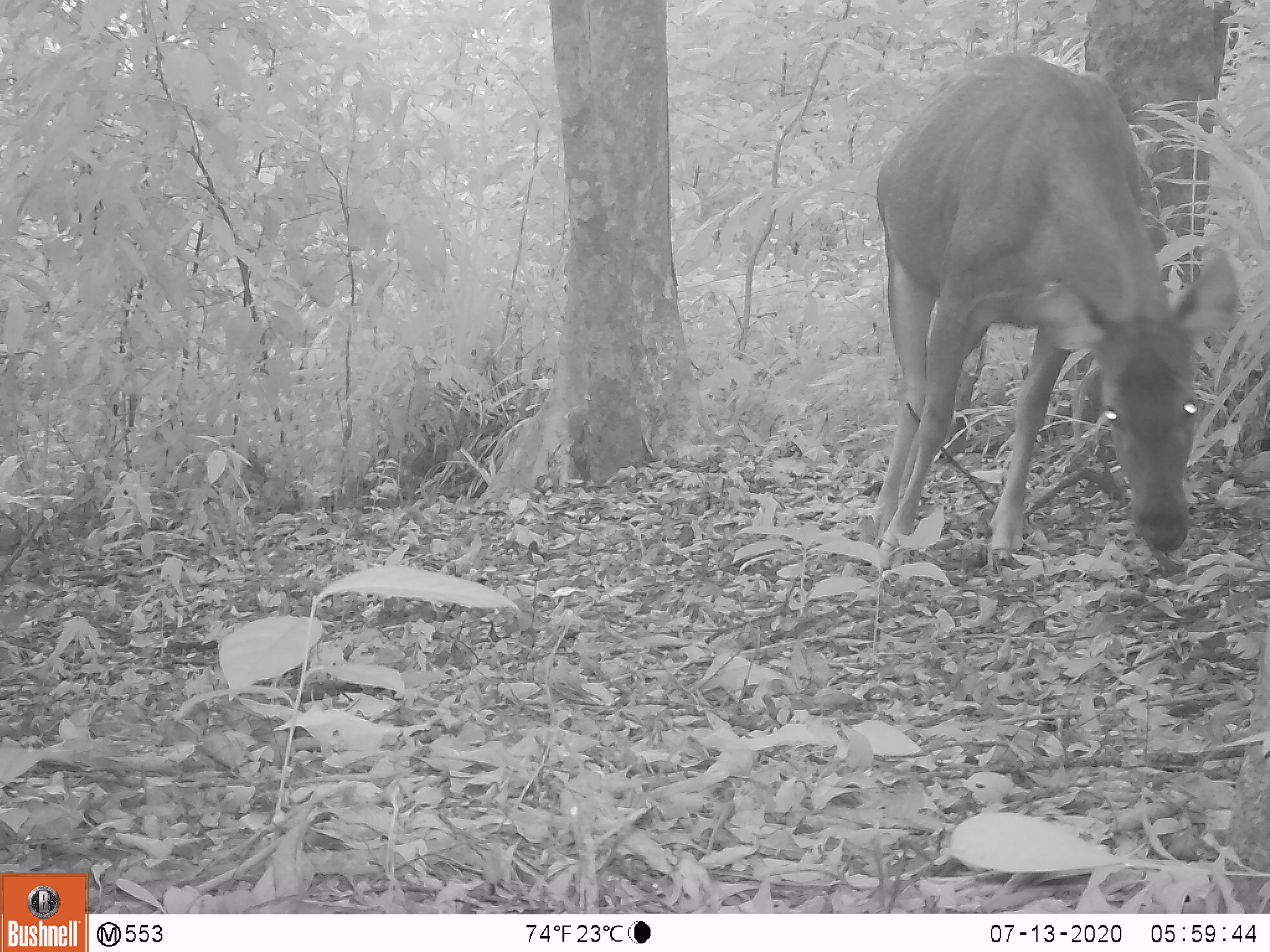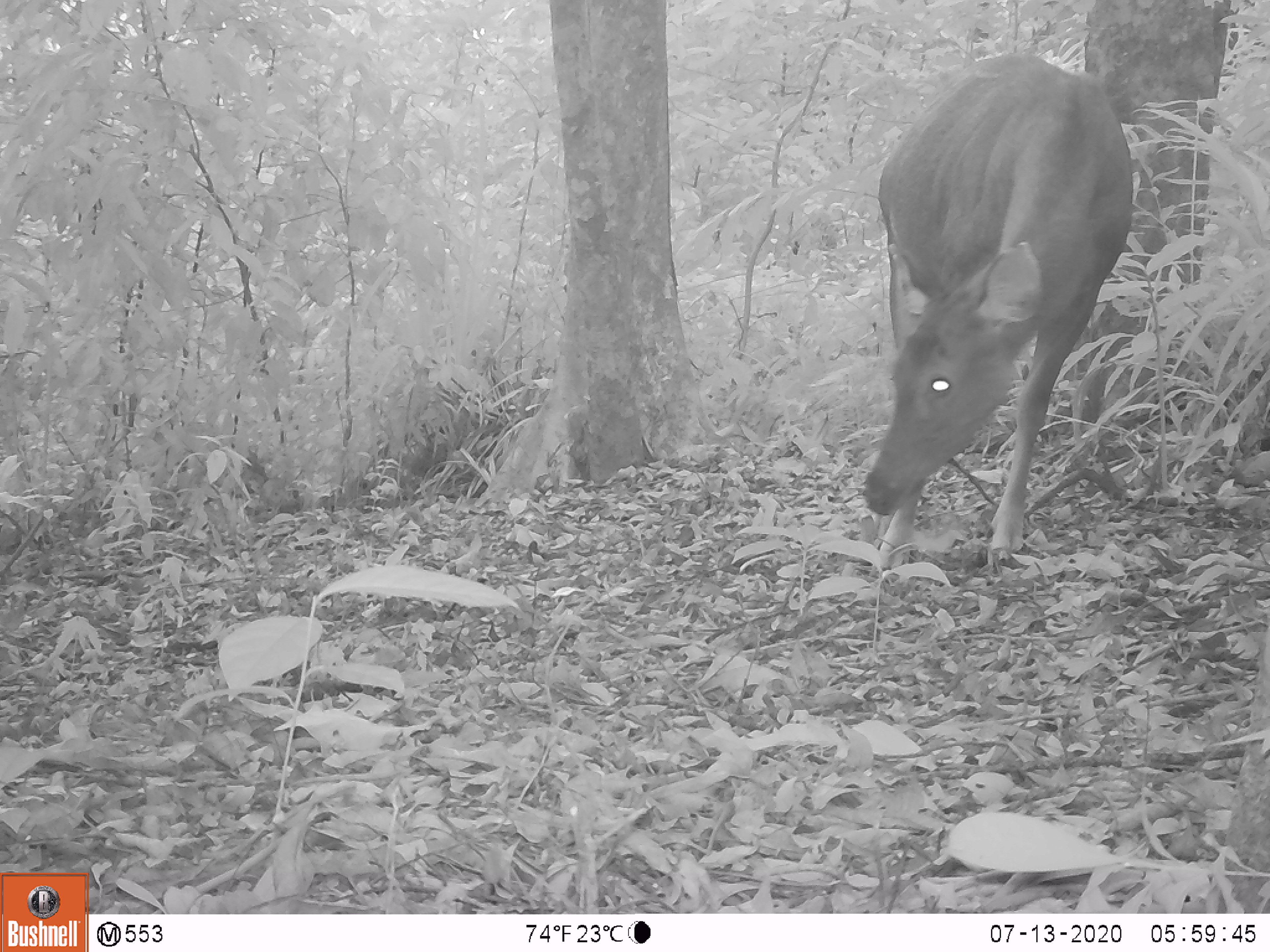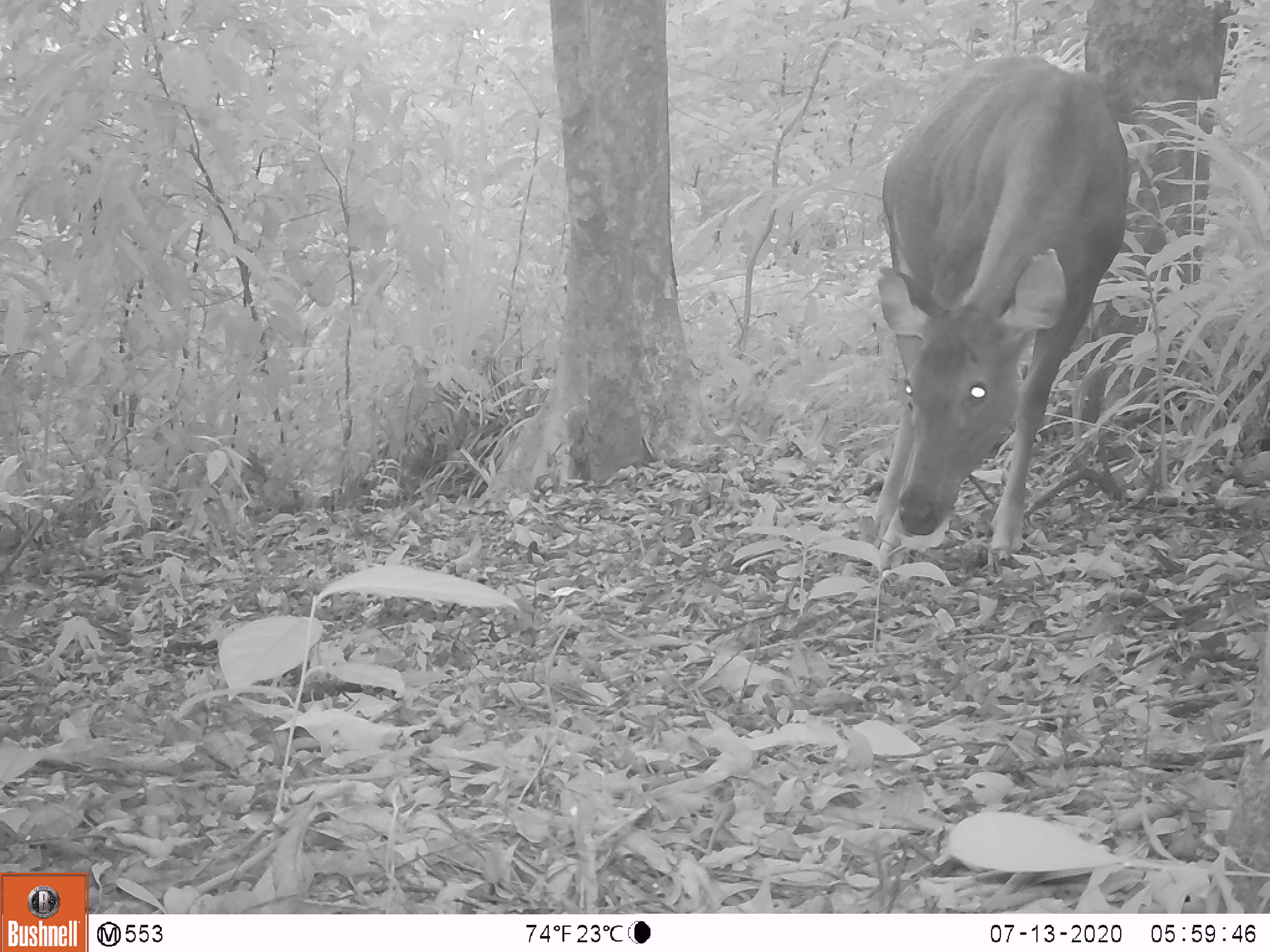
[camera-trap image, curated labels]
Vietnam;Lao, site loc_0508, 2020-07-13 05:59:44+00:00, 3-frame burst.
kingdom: Animalia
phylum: Chordata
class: Mammalia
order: Artiodactyla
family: Cervidae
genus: Rusa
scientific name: Rusa unicolor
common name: sambar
Sambar (Rusa unicolor). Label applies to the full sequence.